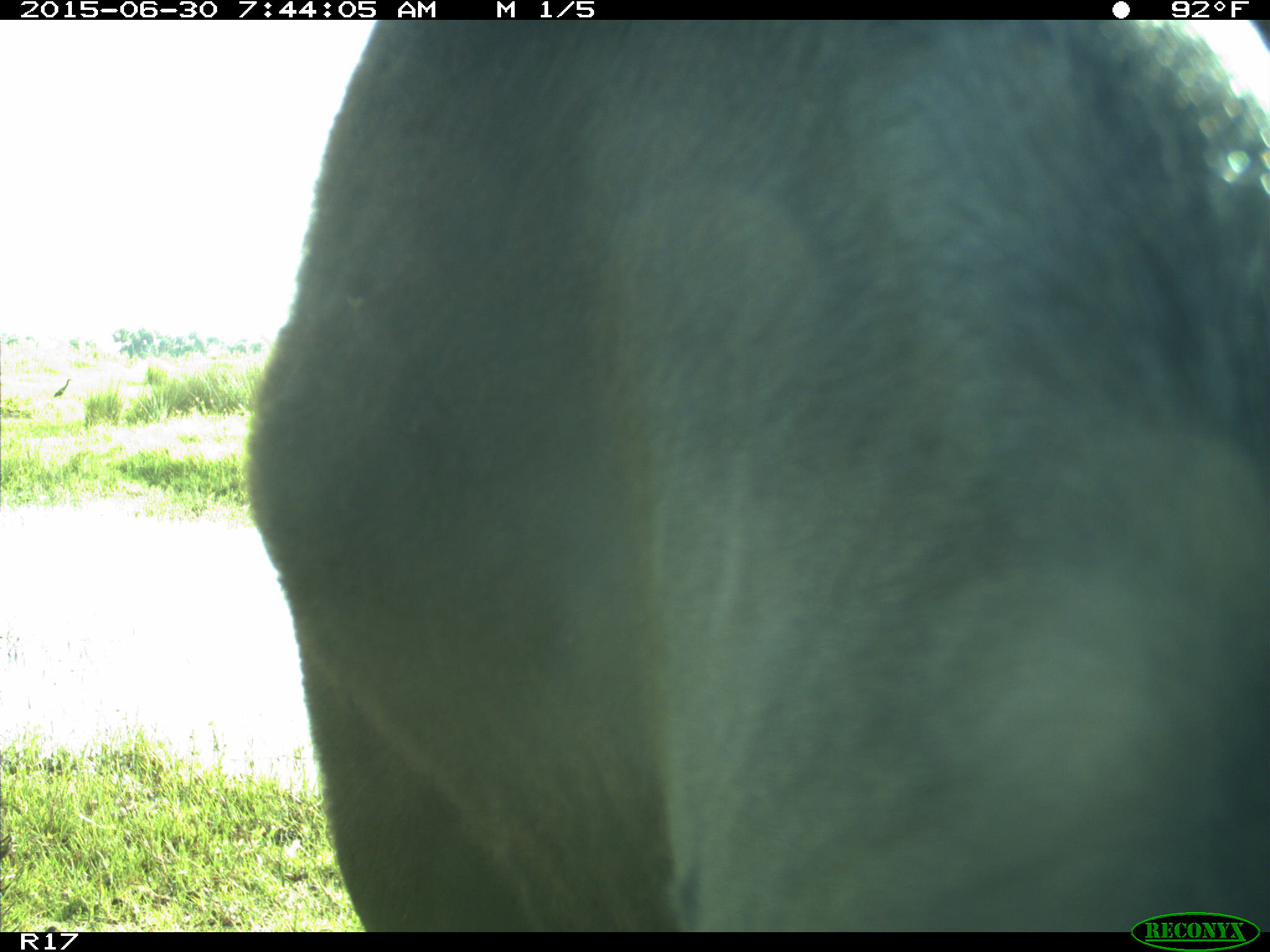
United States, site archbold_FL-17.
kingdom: Animalia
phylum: Chordata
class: Mammalia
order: Artiodactyla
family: Bovidae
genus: Bos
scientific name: Bos taurus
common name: domestic cow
Bos taurus (domestic cow).